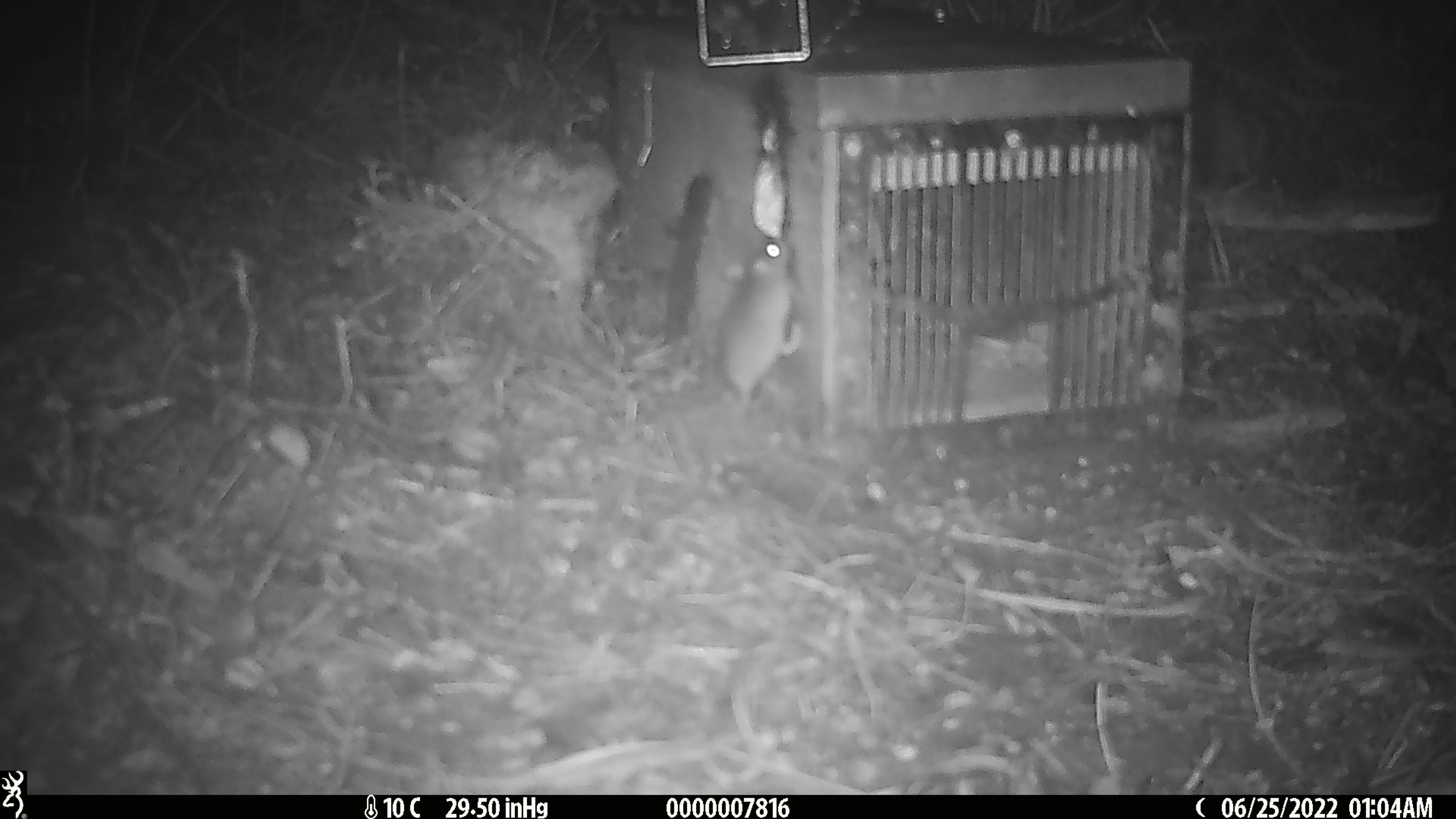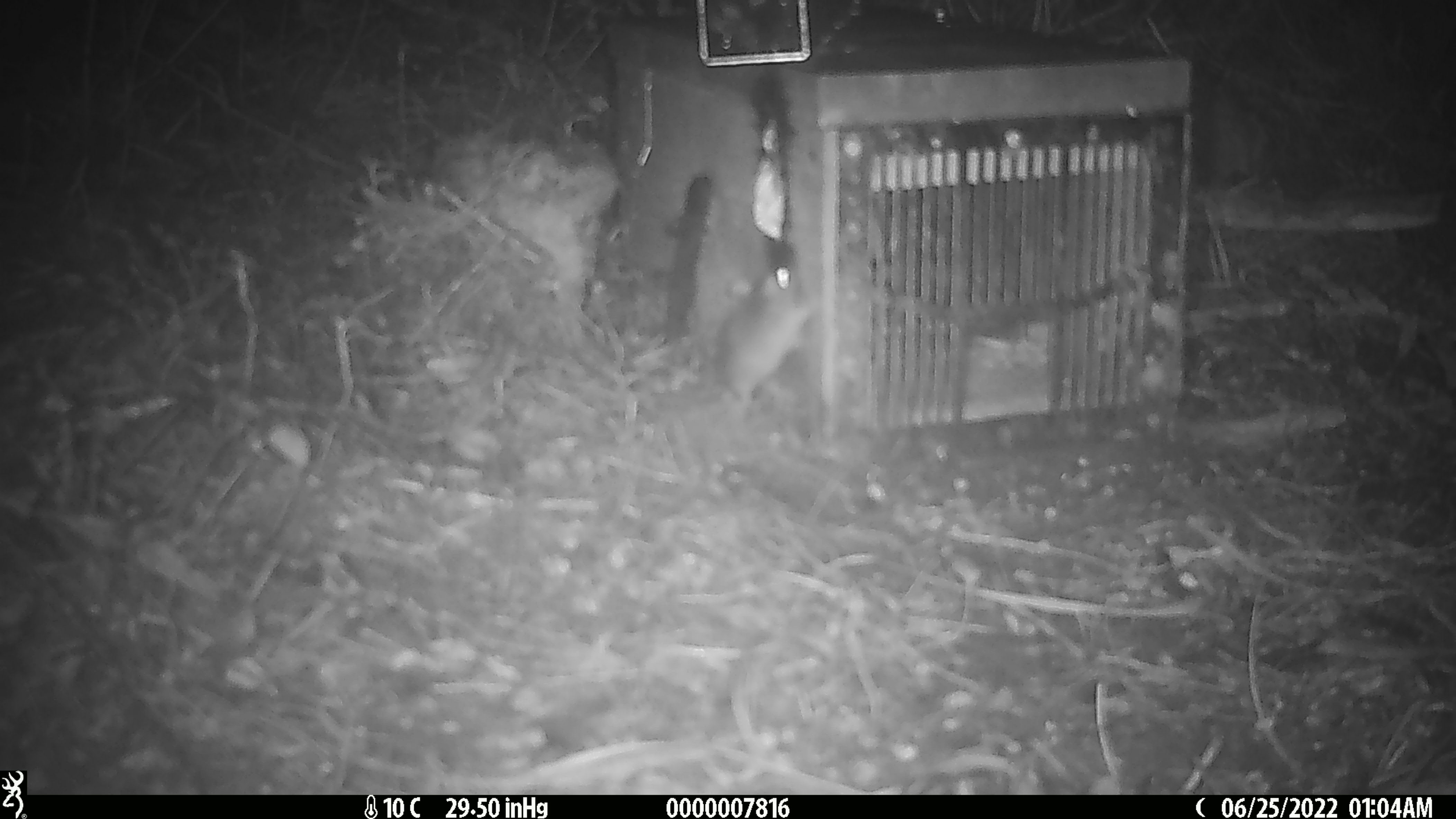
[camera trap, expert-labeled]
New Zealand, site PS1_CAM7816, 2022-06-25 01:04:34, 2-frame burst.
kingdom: Animalia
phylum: Chordata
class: Mammalia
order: Rodentia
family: Muridae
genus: Mus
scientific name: Mus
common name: mouse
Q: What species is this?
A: Mouse (Mus).